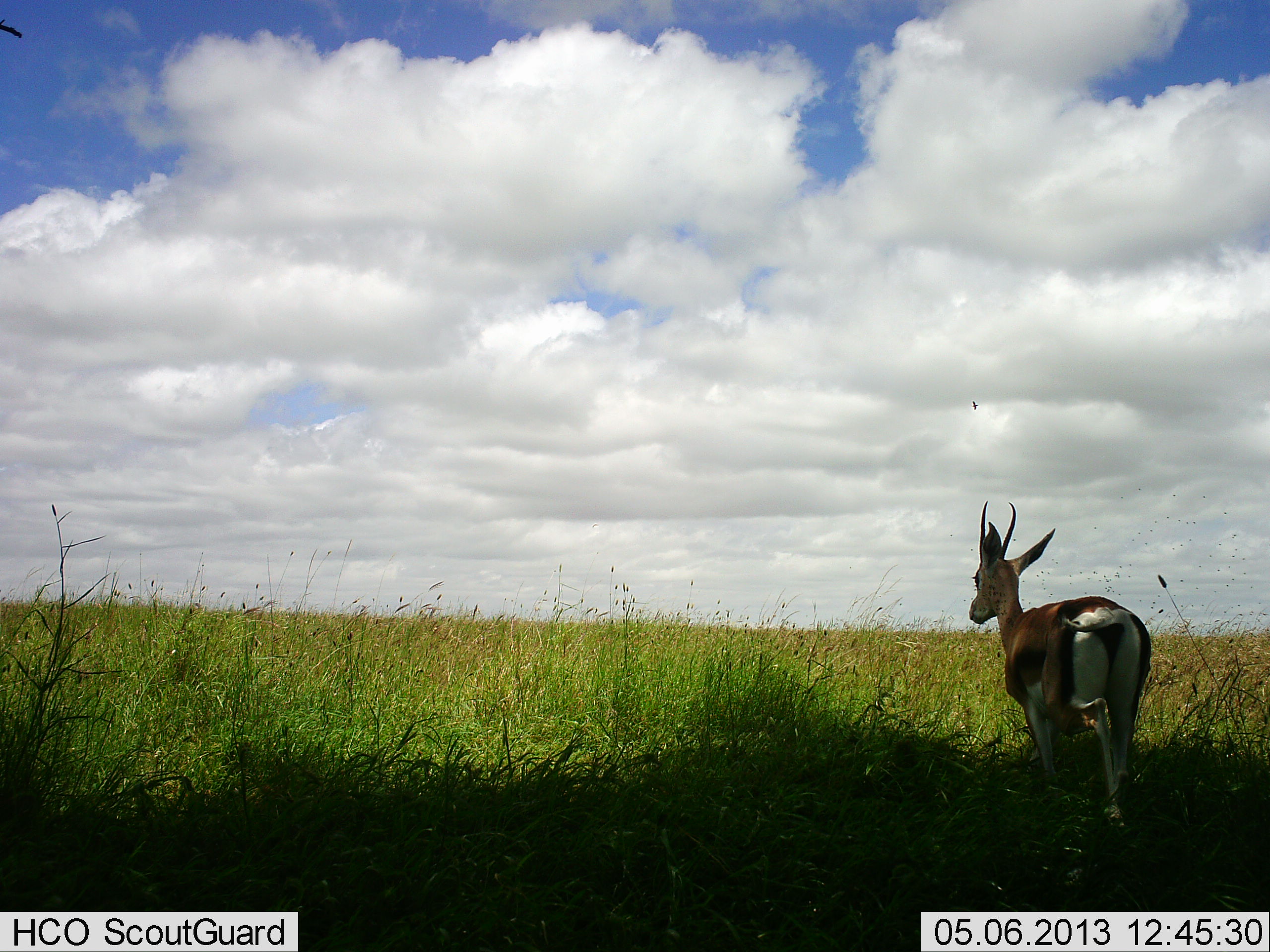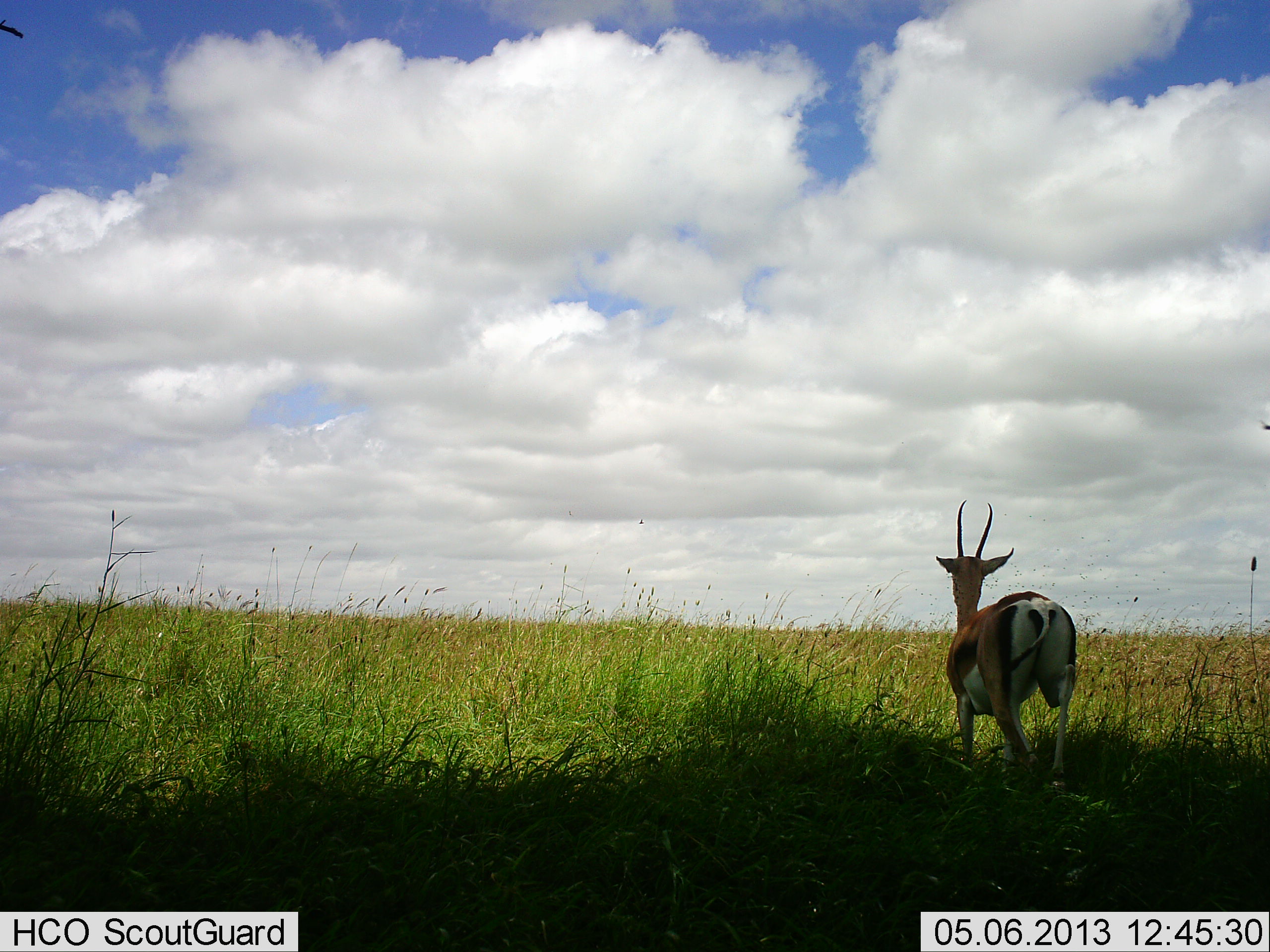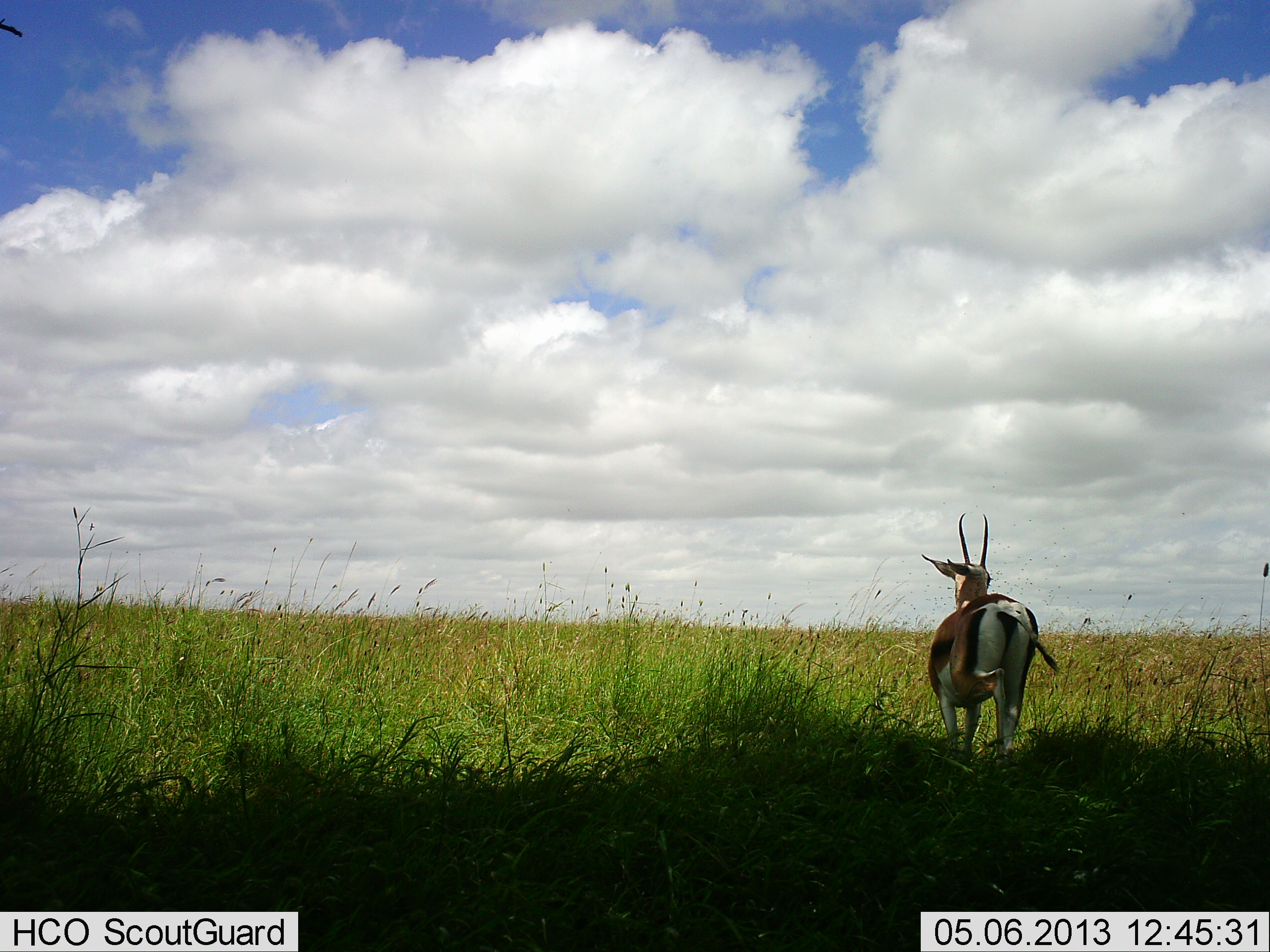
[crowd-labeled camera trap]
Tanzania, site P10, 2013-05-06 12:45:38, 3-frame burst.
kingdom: Animalia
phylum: Chordata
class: Mammalia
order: Artiodactyla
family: Bovidae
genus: Eudorcas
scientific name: Eudorcas thomsonii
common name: thomson's gazelle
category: gazellethomsons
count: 1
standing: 26%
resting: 0%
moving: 74%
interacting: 0%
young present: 0%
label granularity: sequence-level